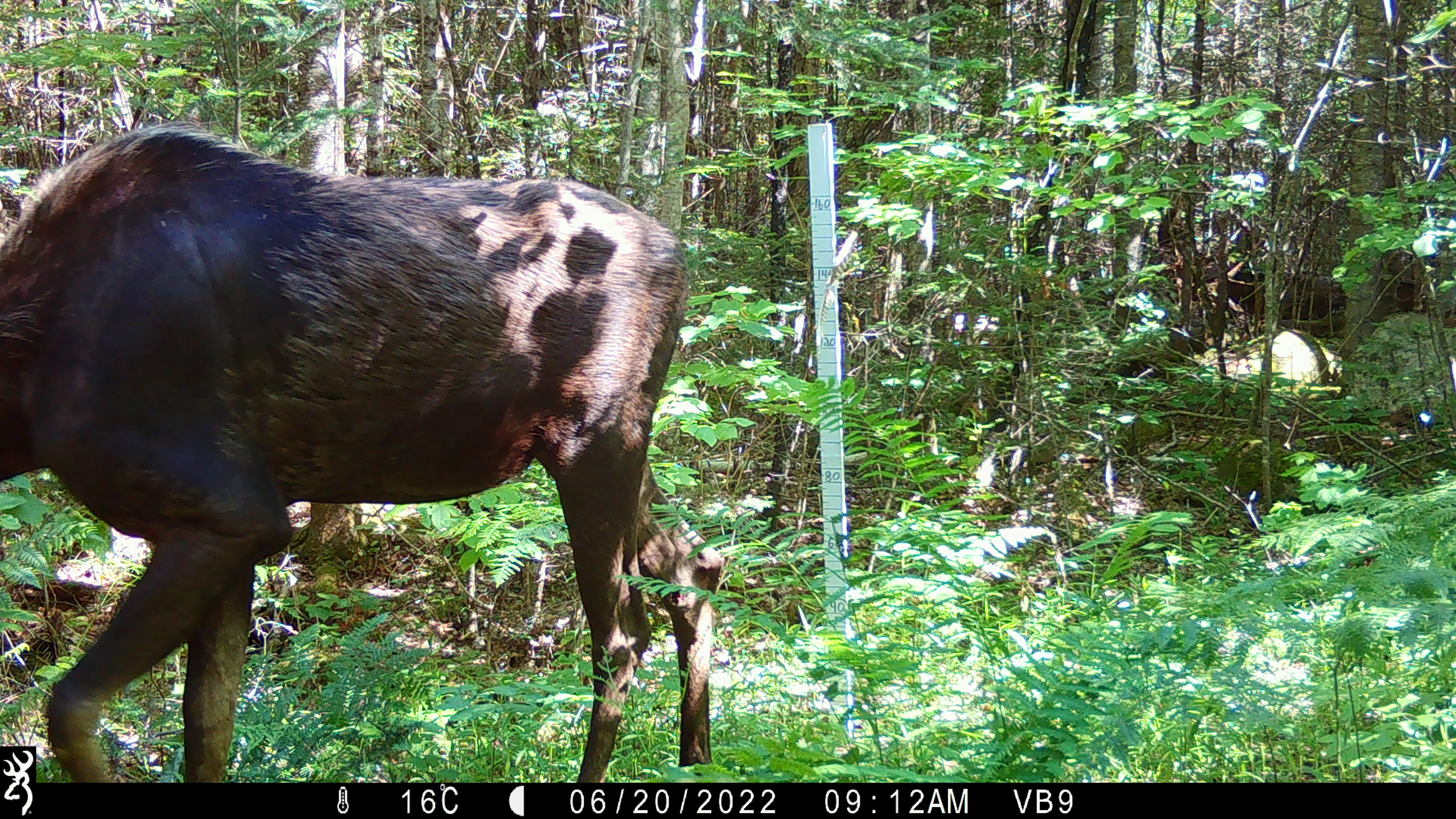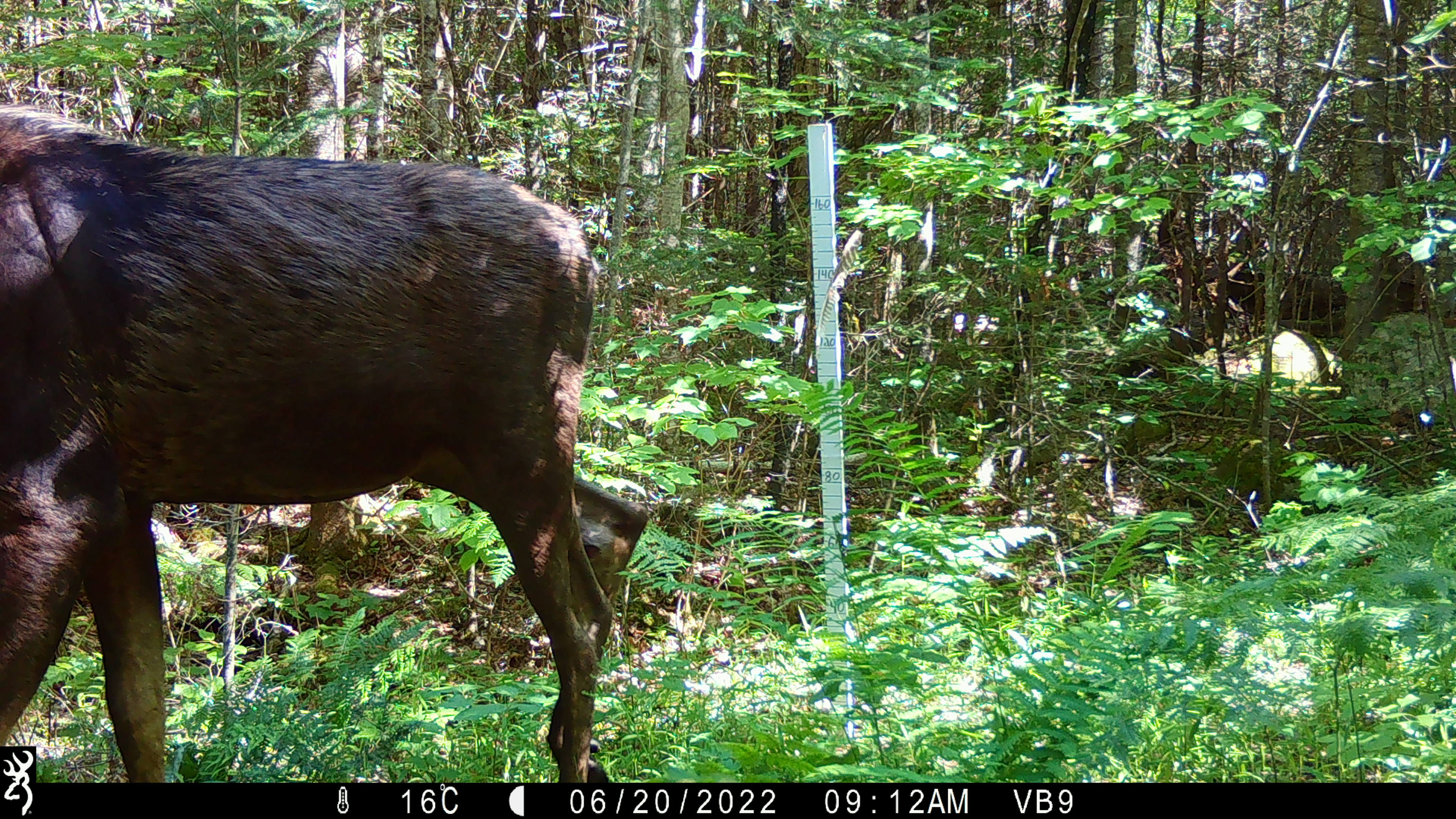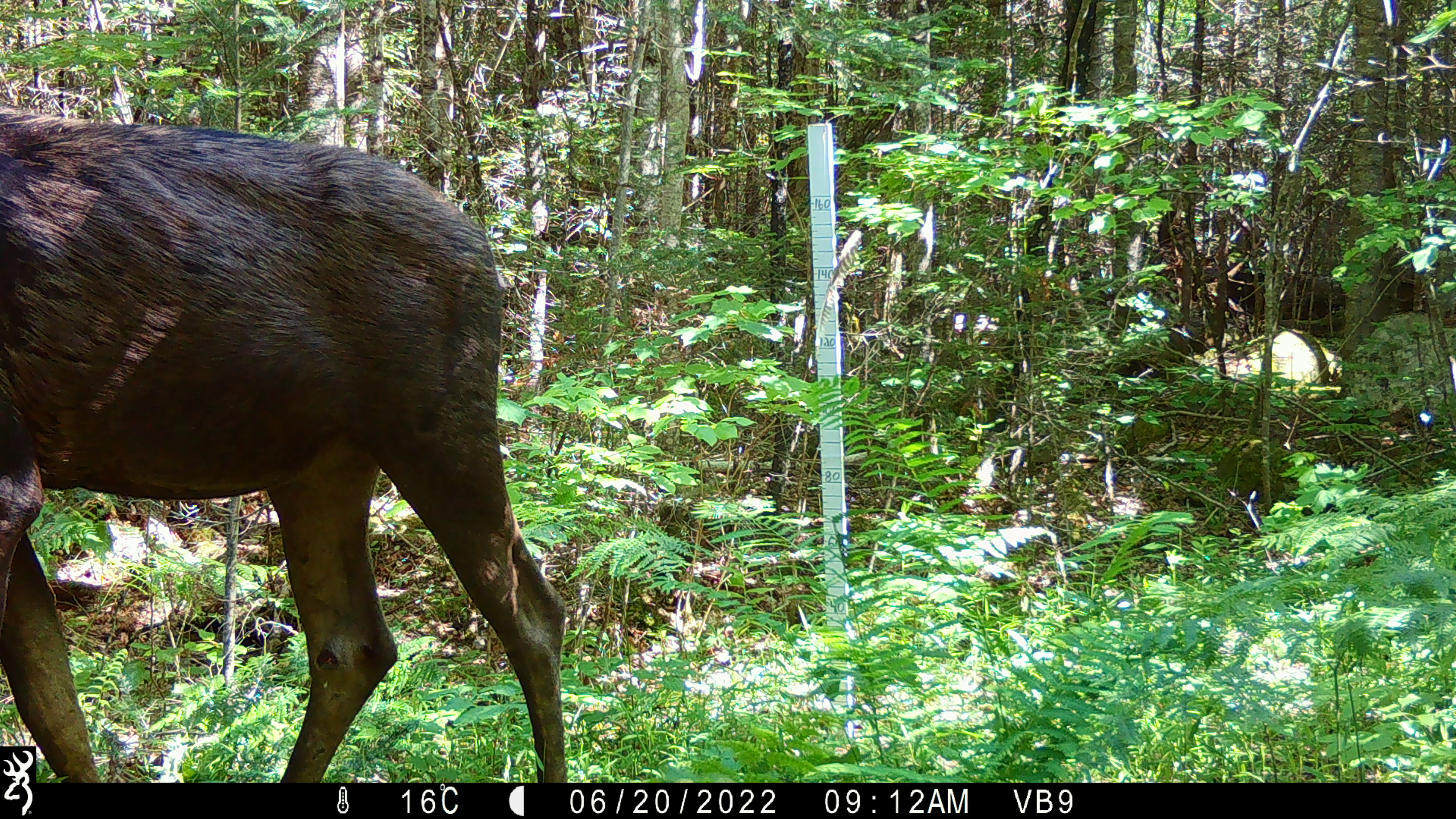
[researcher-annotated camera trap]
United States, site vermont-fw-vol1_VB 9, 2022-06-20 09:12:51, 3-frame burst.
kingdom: Animalia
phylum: Chordata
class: Mammalia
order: Artiodactyla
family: Cervidae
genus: Alces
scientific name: Alces alces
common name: moose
Moose (Alces alces).